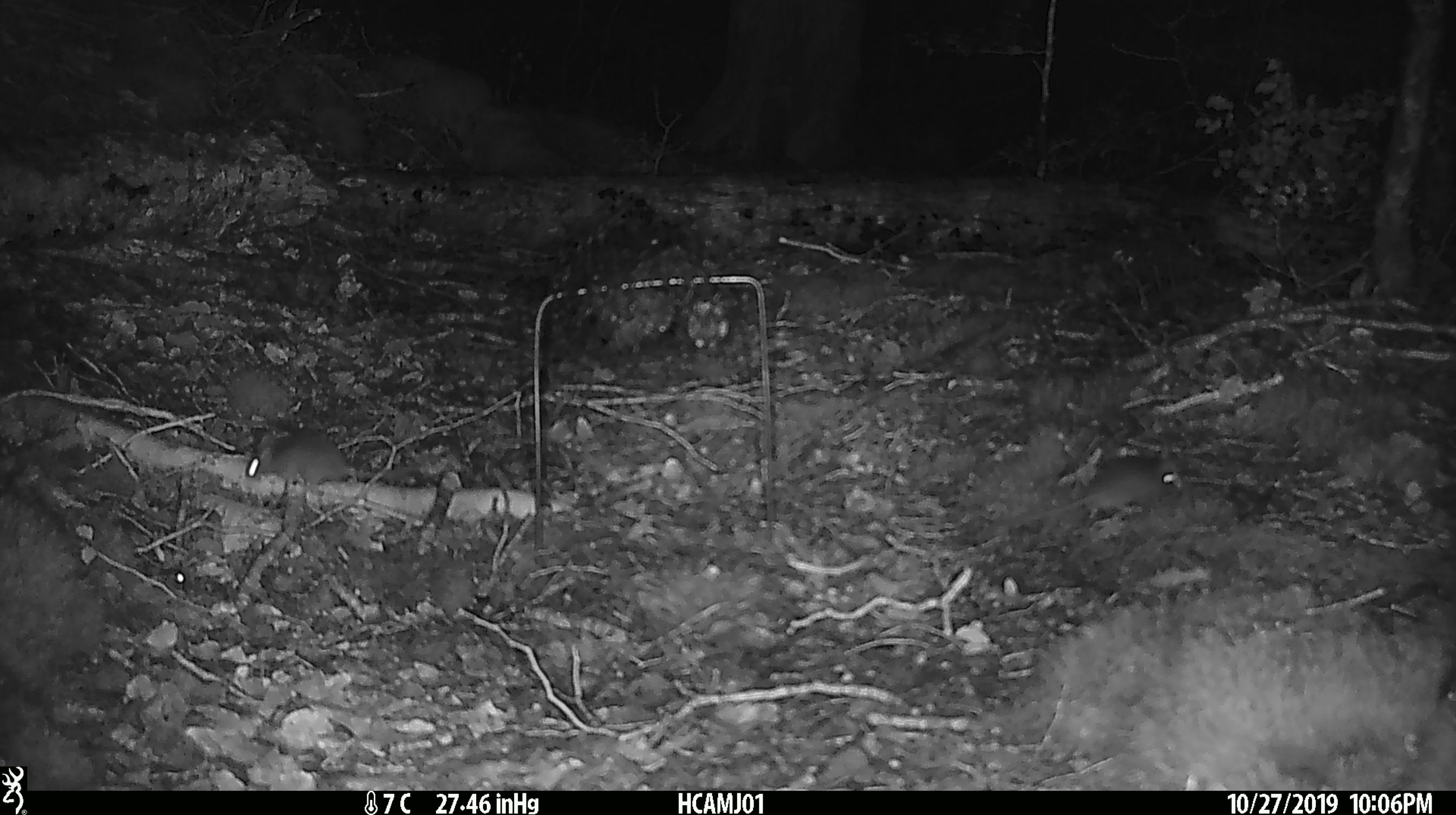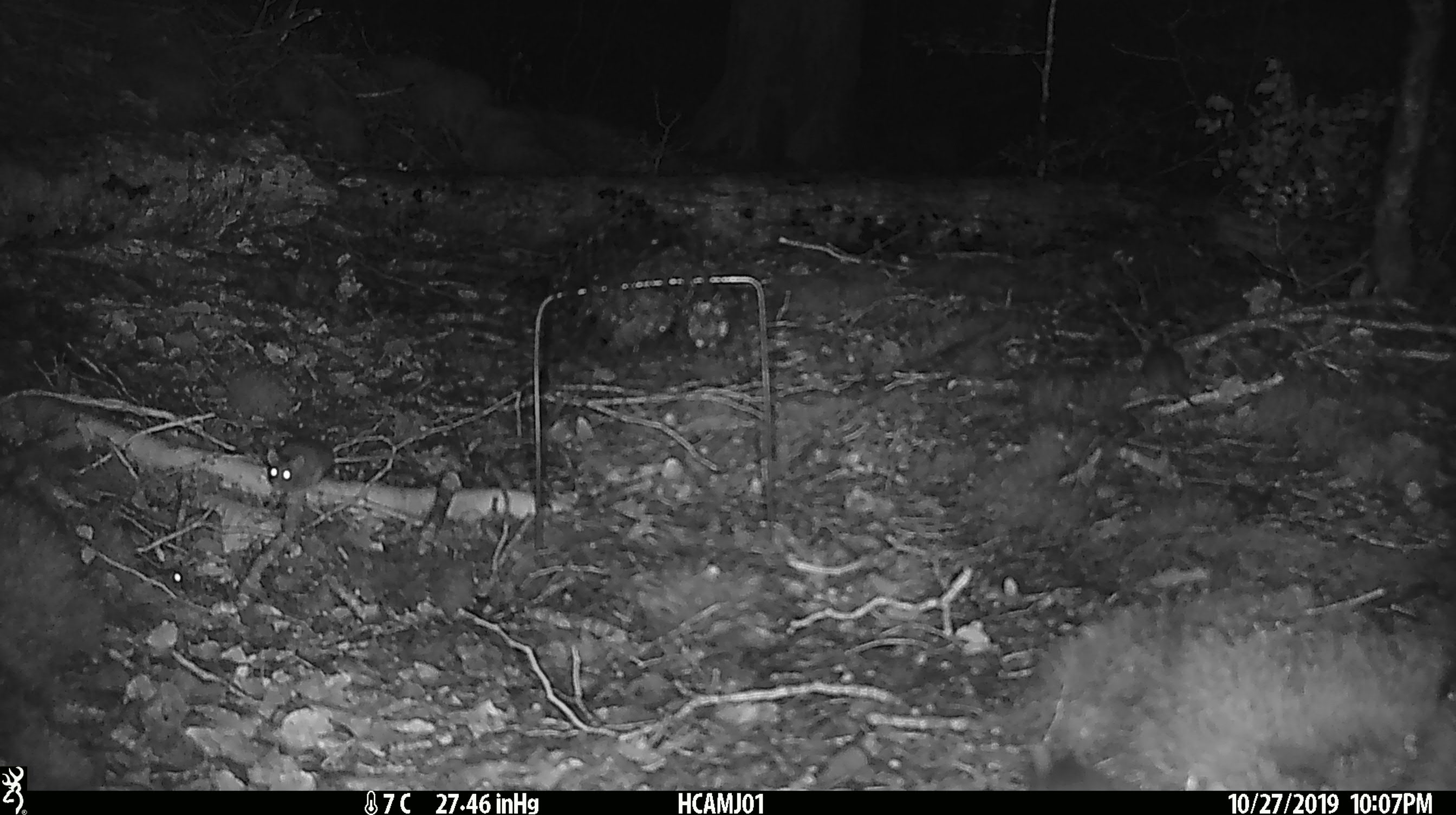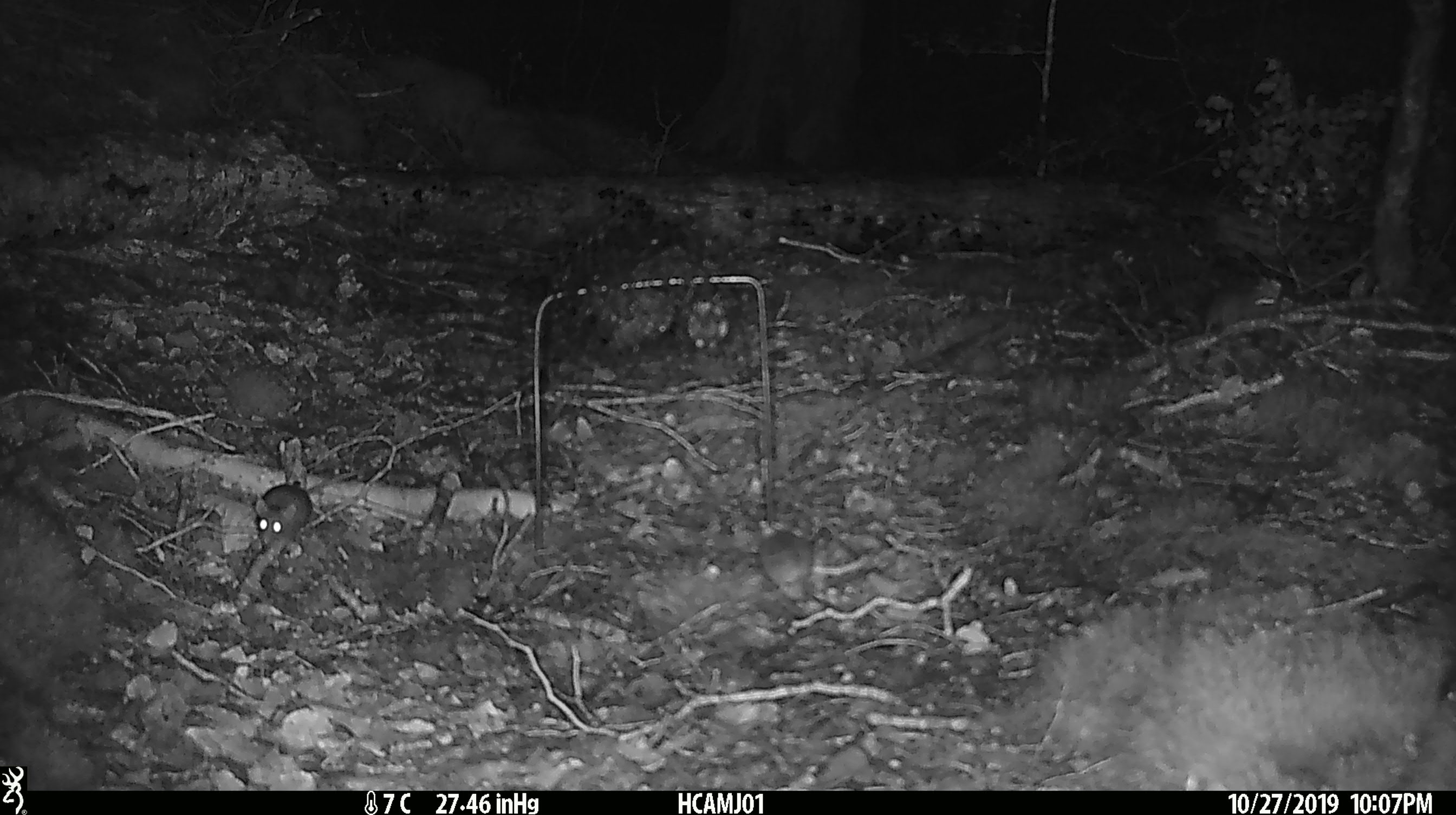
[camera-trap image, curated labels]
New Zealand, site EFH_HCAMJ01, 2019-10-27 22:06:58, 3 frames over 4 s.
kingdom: Animalia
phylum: Chordata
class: Mammalia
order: Rodentia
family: Muridae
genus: Mus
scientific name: Mus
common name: mouse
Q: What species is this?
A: Mouse (Mus).